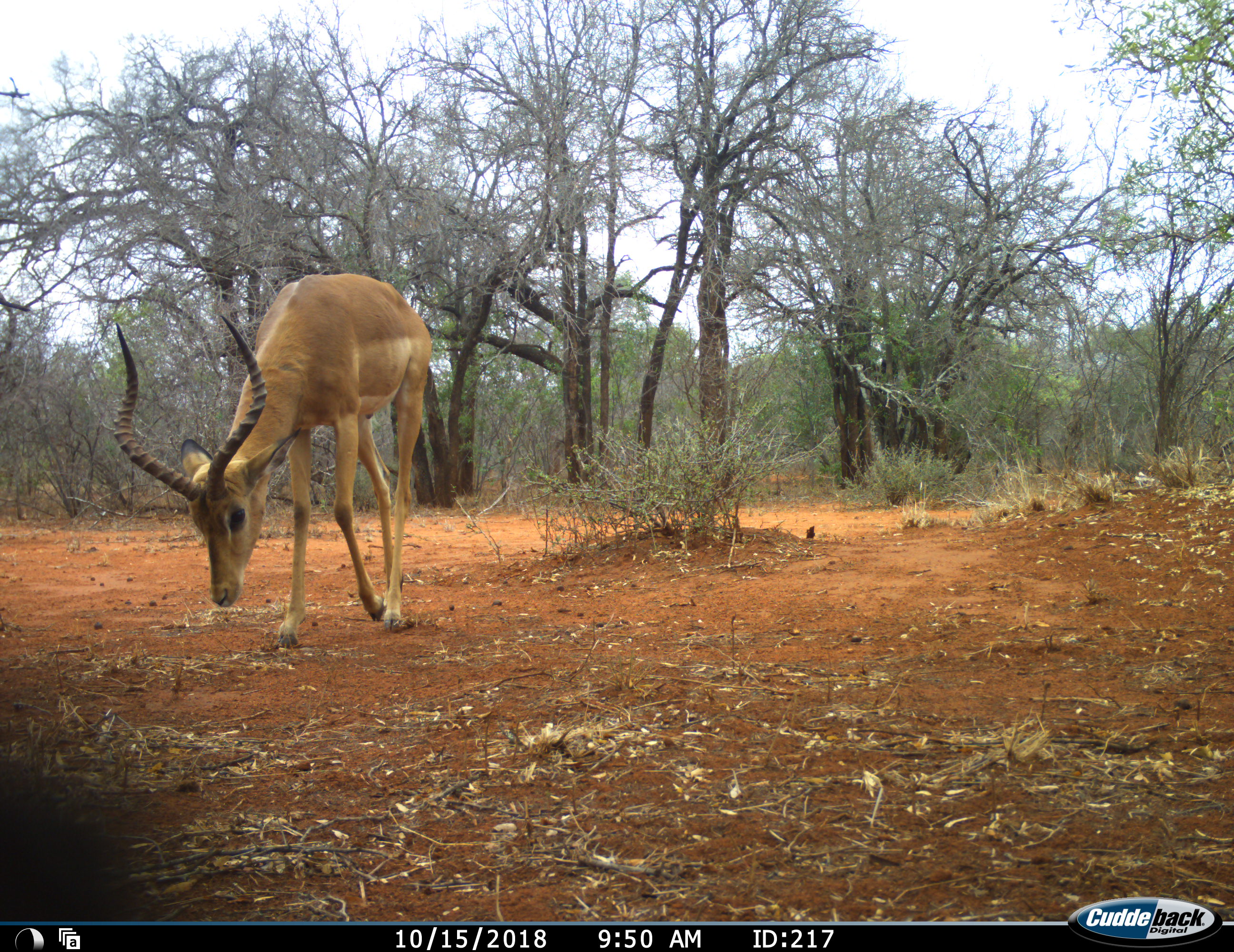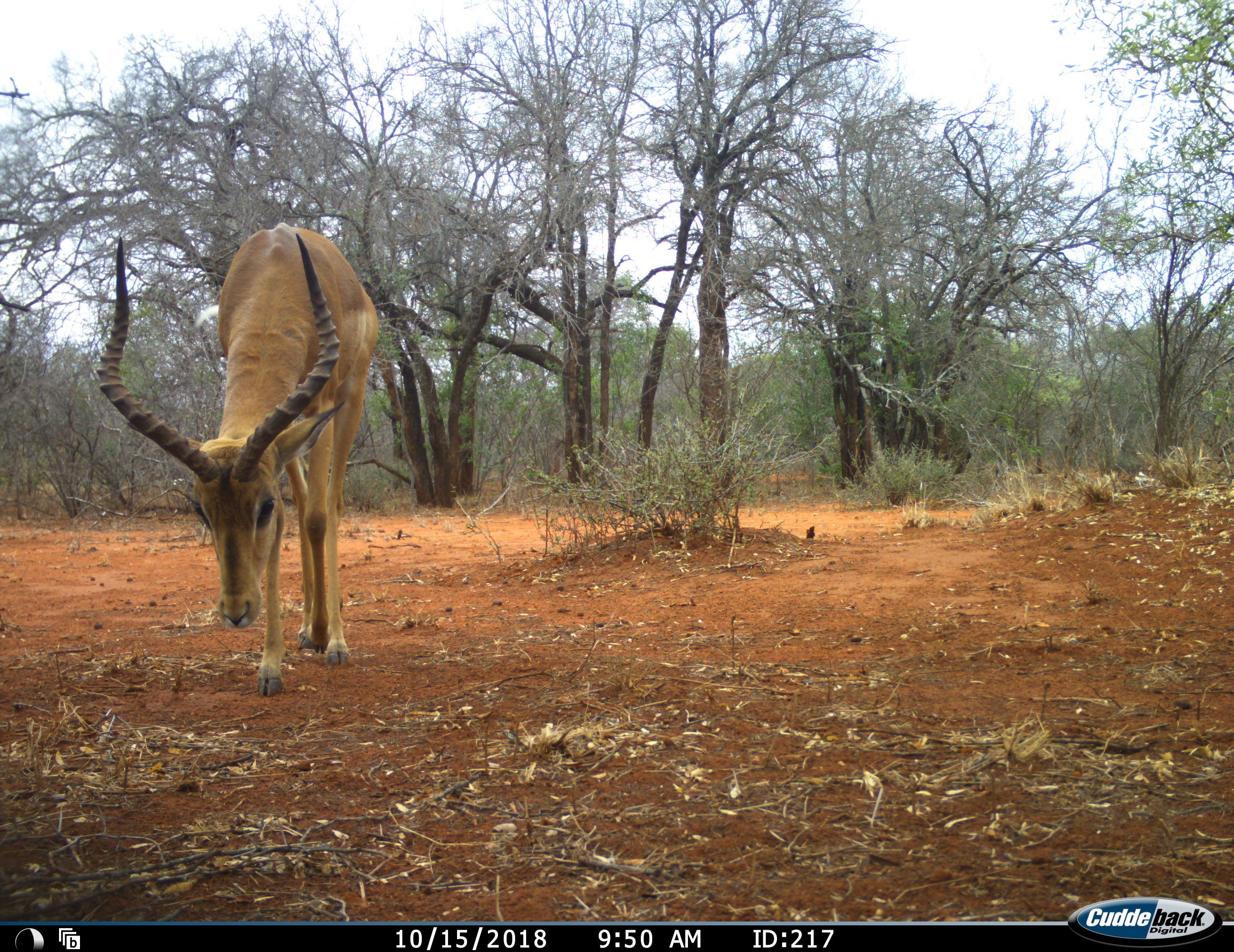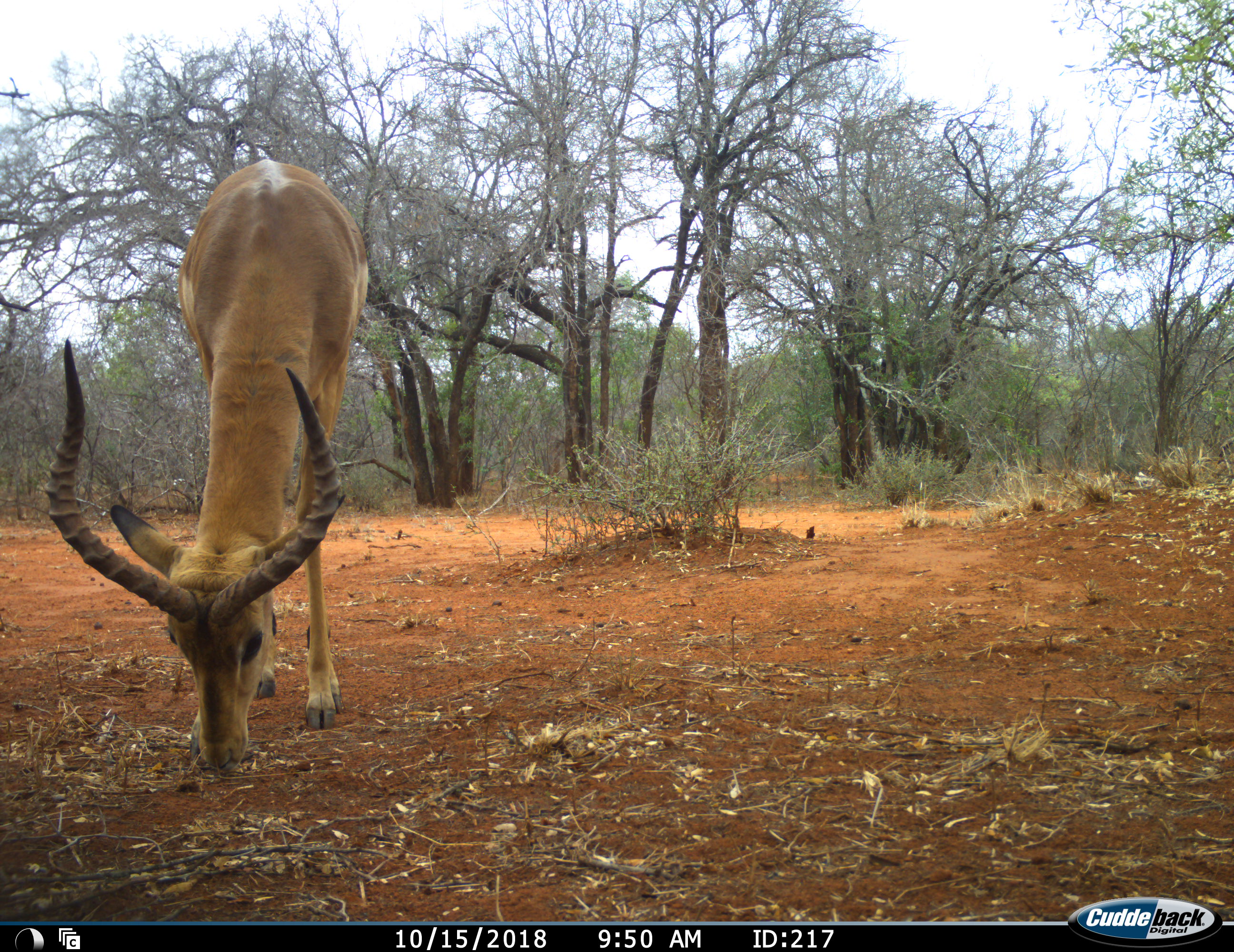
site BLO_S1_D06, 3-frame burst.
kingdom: Animalia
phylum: Chordata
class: Mammalia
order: Artiodactyla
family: Bovidae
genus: Aepyceros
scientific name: Aepyceros melampus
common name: impala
Impala (Aepyceros melampus), count 1. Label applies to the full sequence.